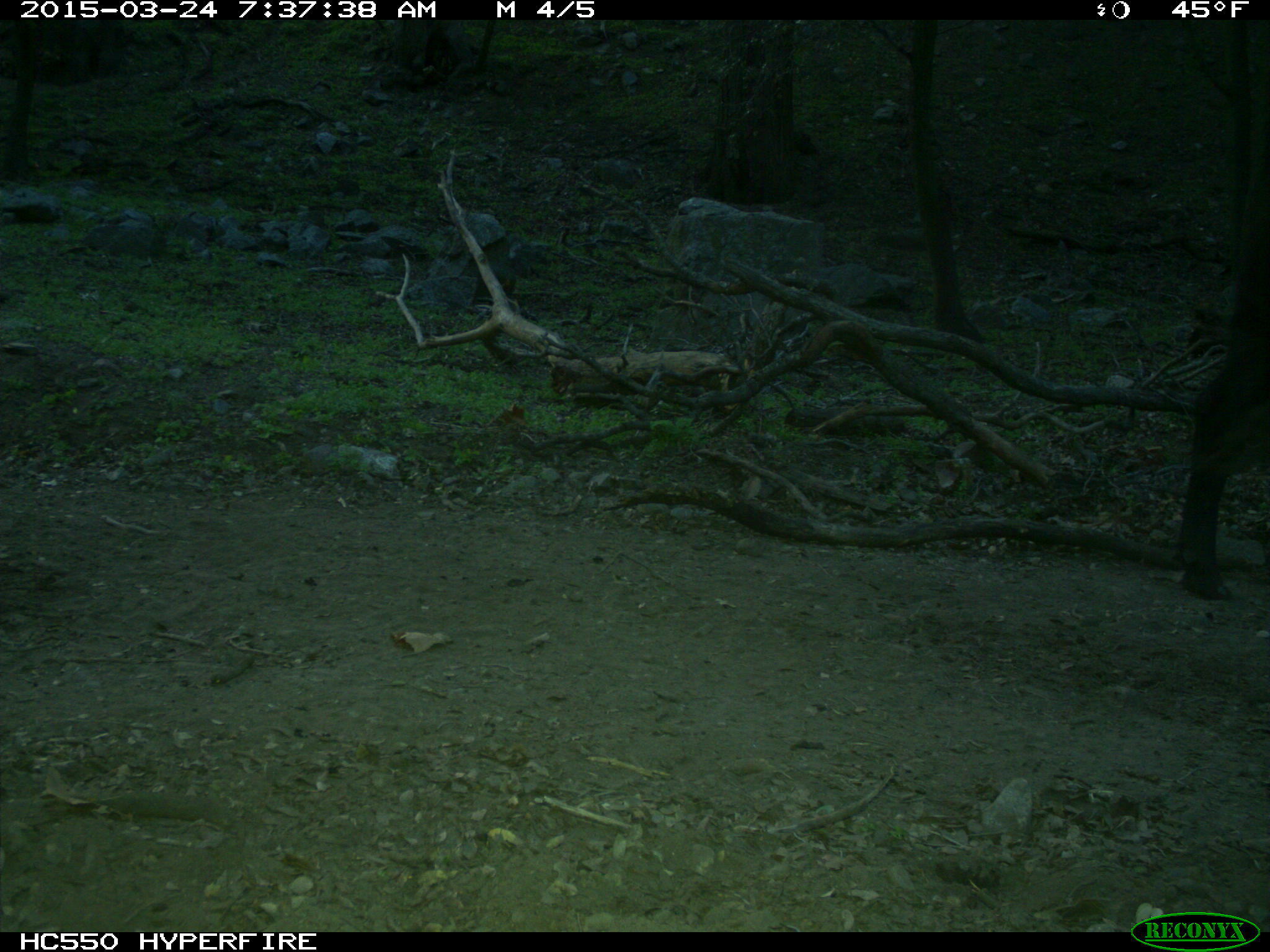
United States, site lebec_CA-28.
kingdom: Animalia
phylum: Chordata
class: Mammalia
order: Artiodactyla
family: Bovidae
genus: Bos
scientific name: Bos taurus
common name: domestic cow